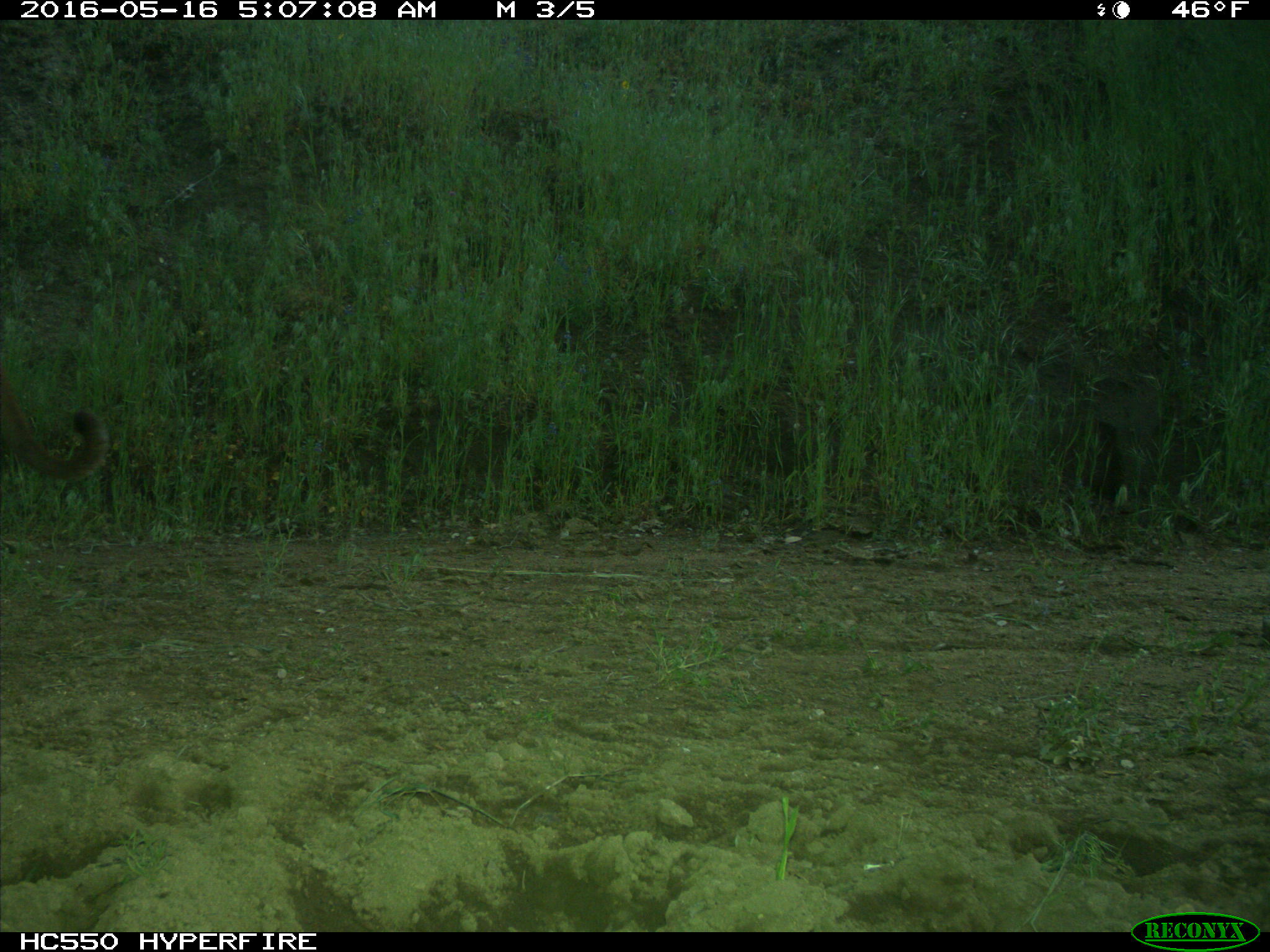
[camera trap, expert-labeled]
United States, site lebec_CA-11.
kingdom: Animalia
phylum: Chordata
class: Mammalia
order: Carnivora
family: Felidae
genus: Puma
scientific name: Puma concolor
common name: mountain lion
Puma concolor (mountain lion).